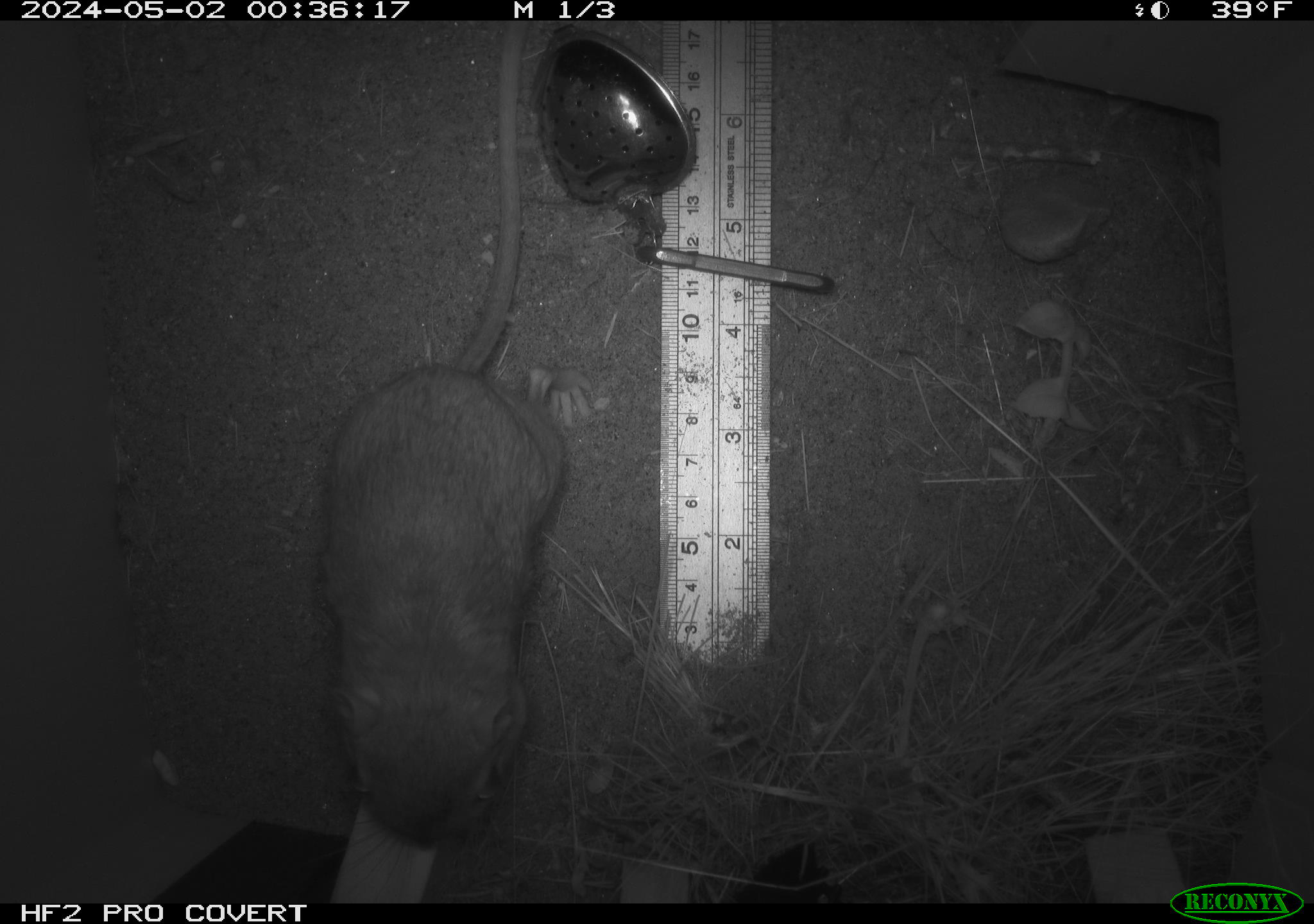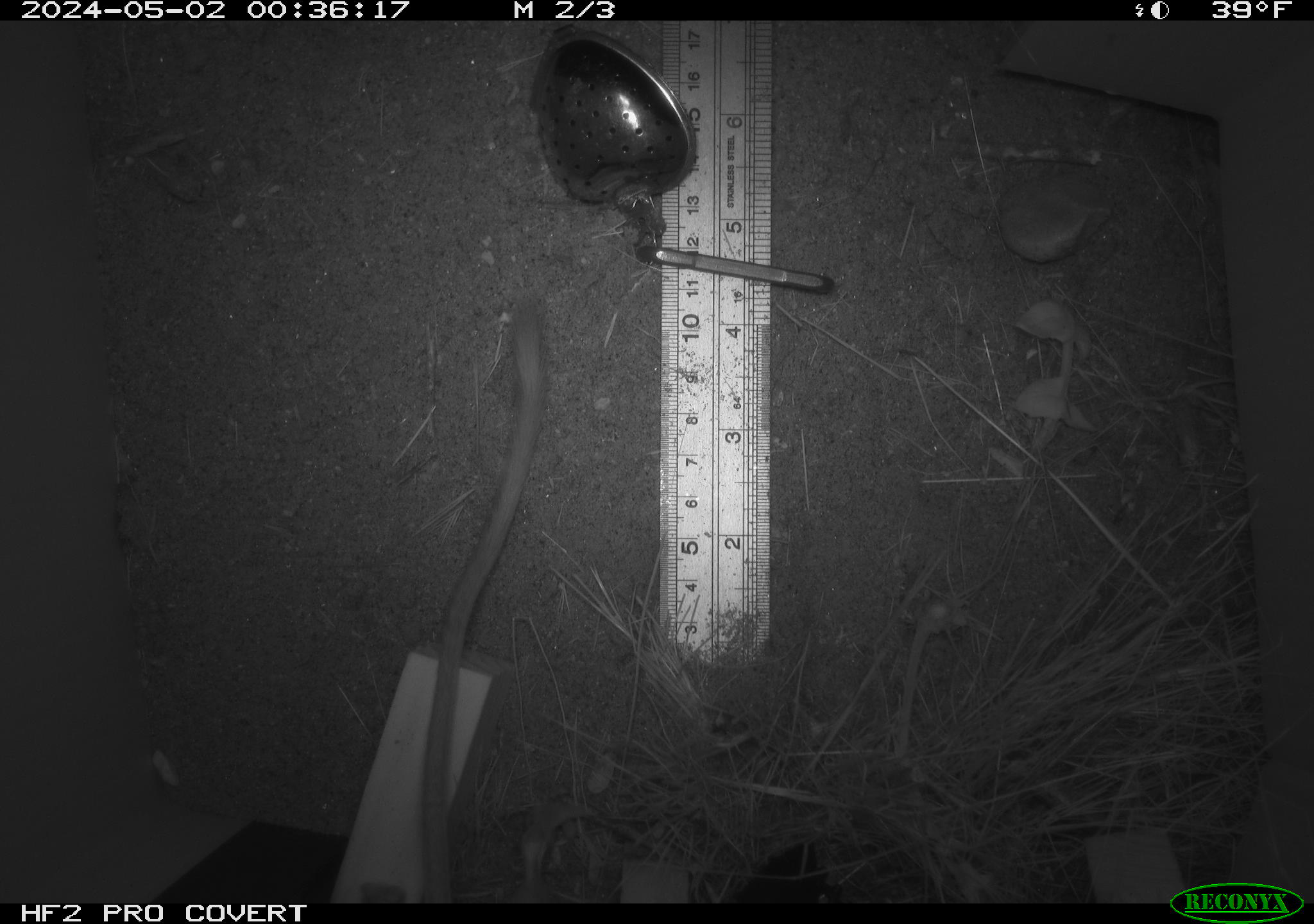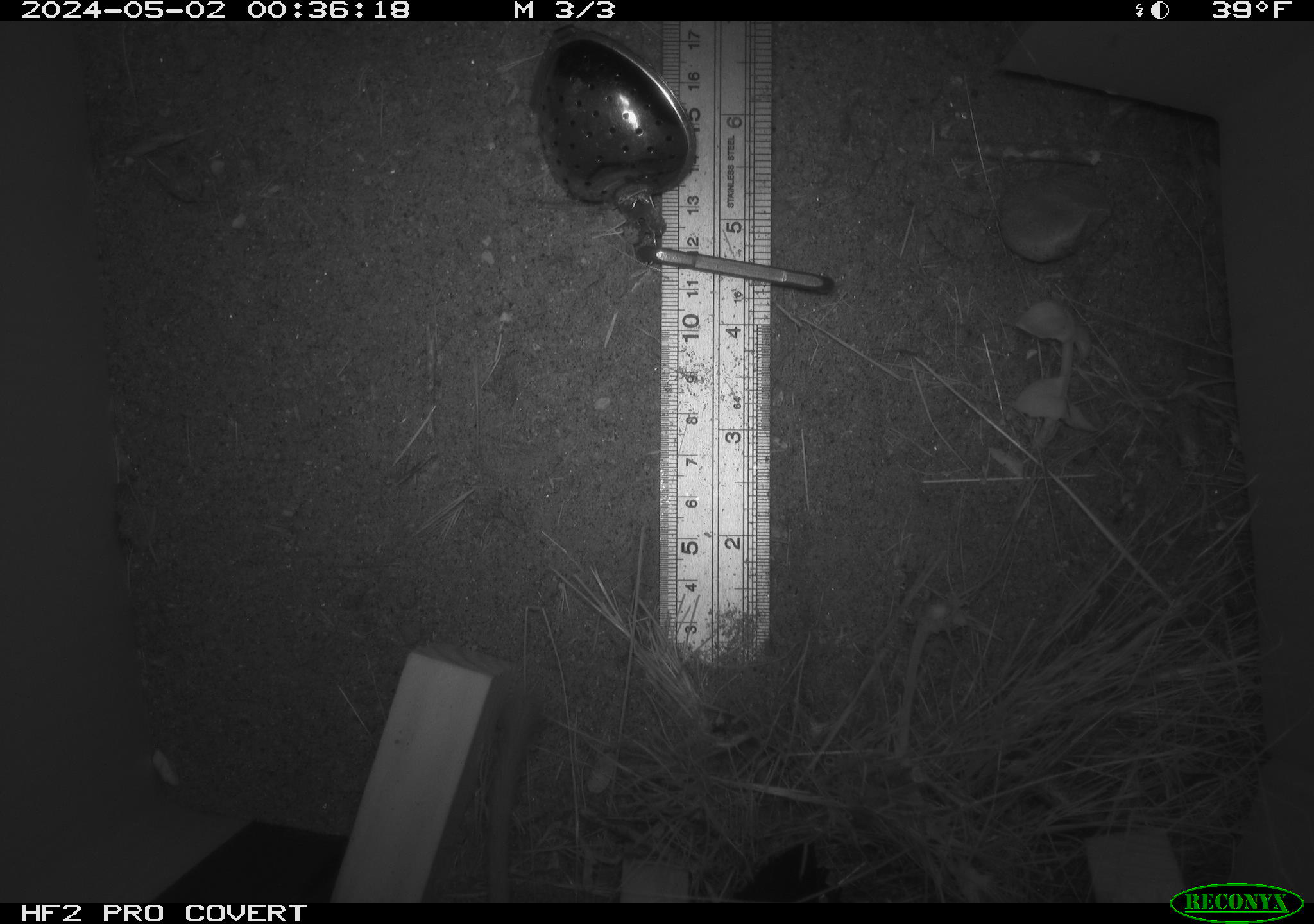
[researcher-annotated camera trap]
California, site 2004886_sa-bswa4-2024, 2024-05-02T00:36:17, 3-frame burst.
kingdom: Animalia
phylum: Chordata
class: Mammalia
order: Rodentia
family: Heteromyidae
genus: Dipodomys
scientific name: Dipodomys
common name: kangaroo rats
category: dipodomys species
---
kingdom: Animalia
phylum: Chordata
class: Mammalia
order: Rodentia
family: Heteromyidae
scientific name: Heteromyidae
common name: kangaroo rats and pocket mice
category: heteromyidae family